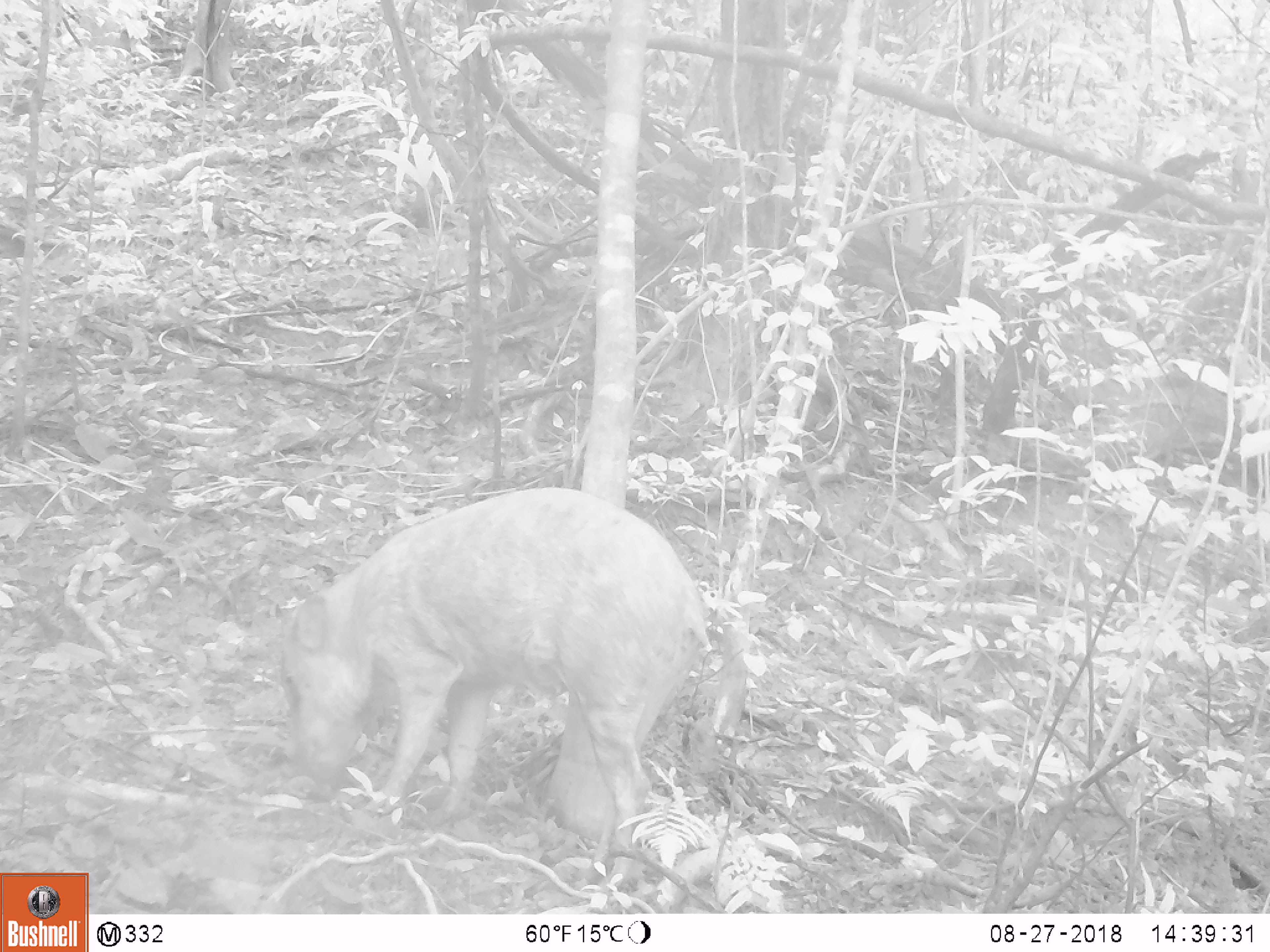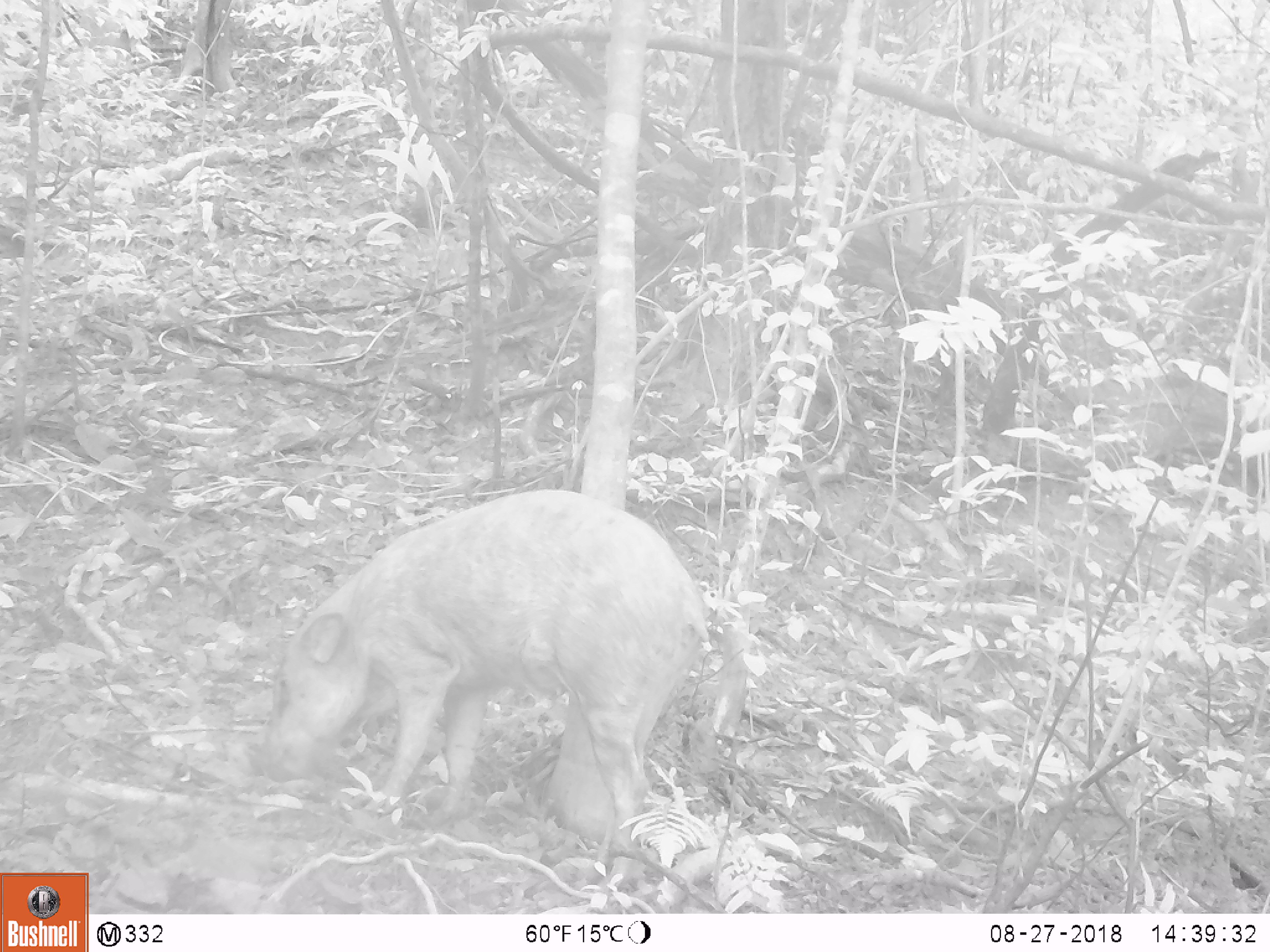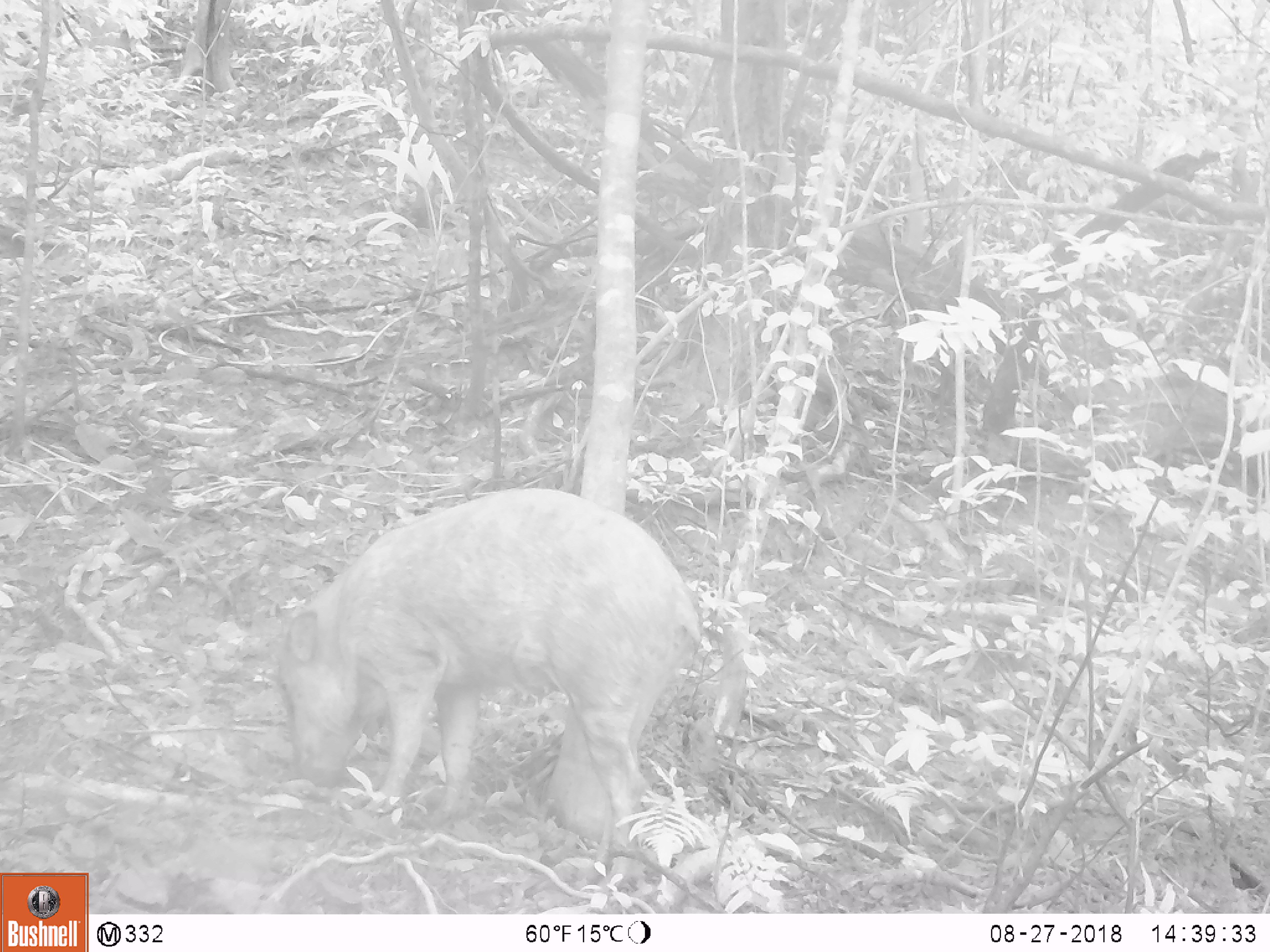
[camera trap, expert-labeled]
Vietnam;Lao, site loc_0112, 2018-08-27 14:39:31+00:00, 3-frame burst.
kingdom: Animalia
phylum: Chordata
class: Mammalia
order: Artiodactyla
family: Suidae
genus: Sus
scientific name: Sus scrofa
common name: eurasian wild pig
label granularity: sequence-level